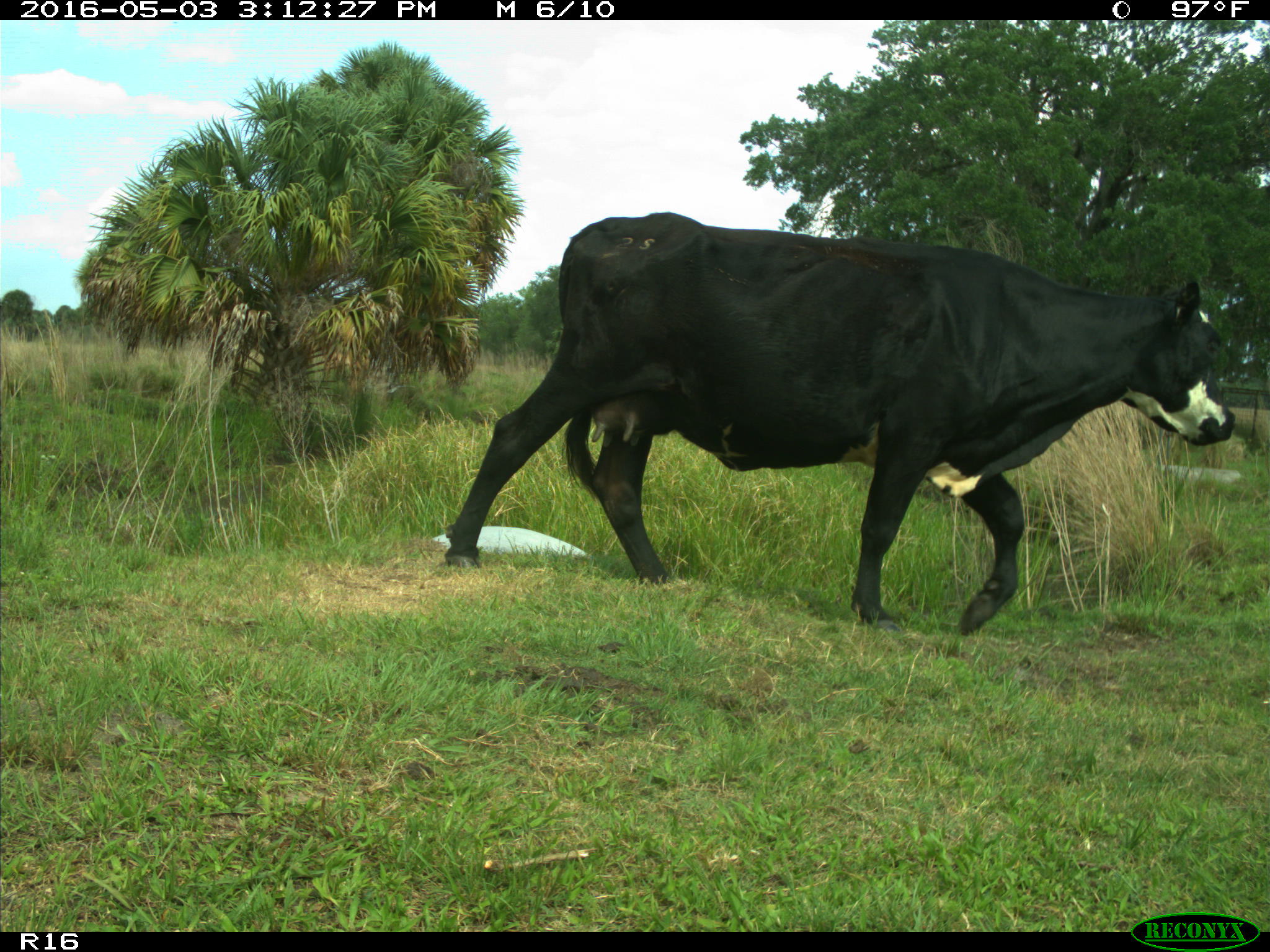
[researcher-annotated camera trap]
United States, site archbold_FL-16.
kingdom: Animalia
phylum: Chordata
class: Mammalia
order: Artiodactyla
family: Bovidae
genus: Bos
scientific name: Bos taurus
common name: domestic cow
Bos taurus (domestic cow).